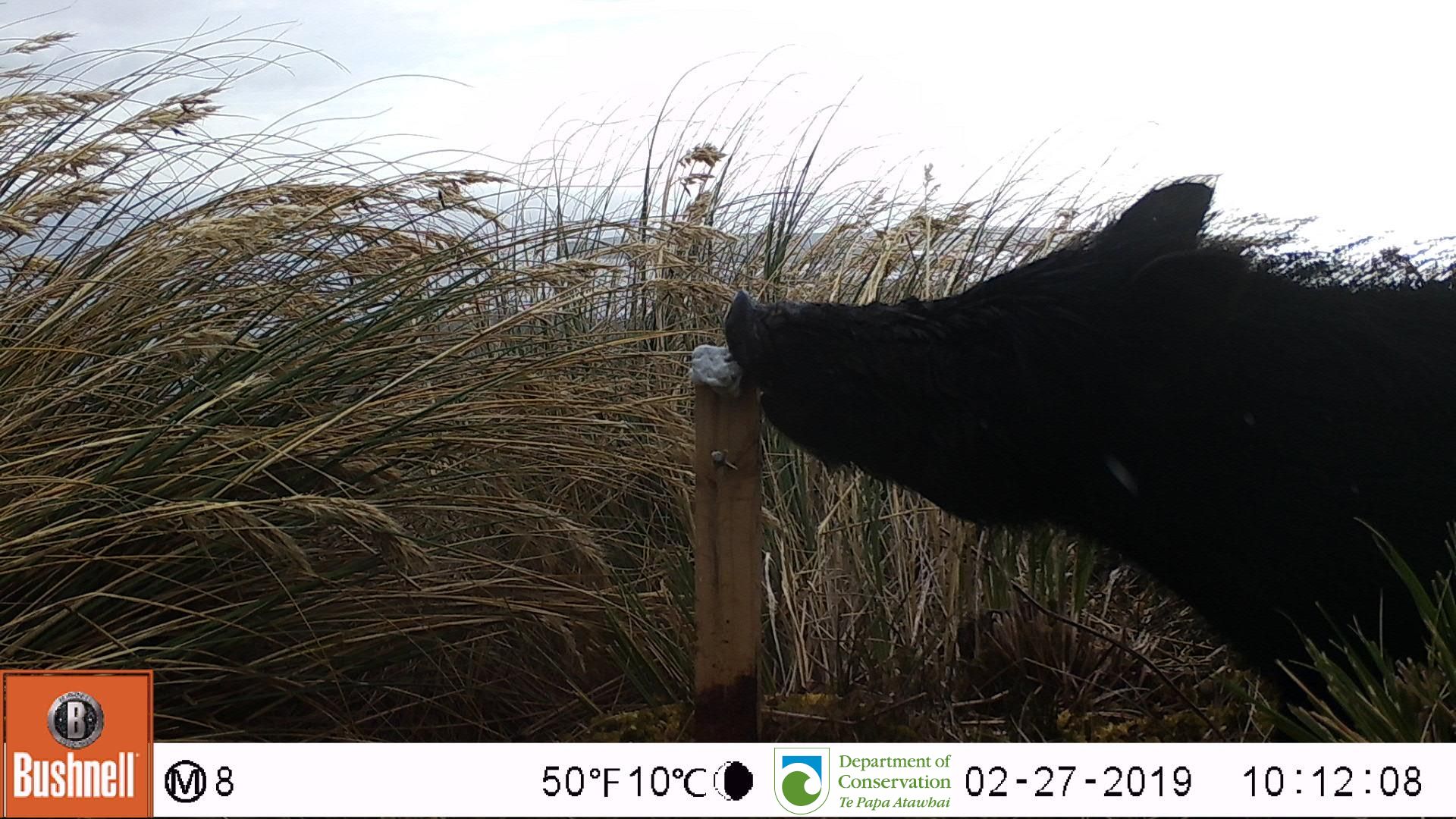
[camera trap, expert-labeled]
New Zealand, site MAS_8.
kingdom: Animalia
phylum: Chordata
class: Mammalia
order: Artiodactyla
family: Suidae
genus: Sus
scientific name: Sus scrofa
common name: pig